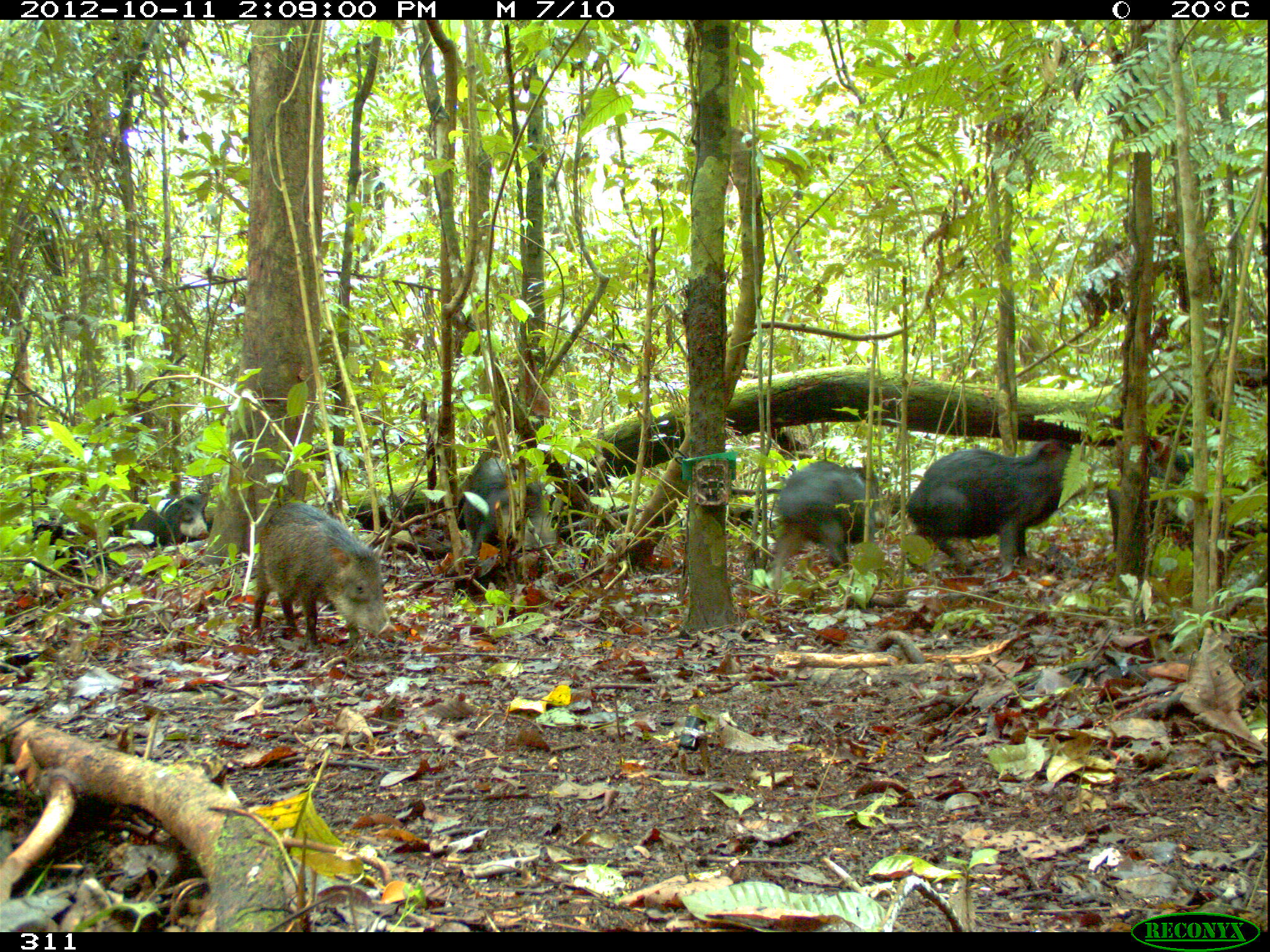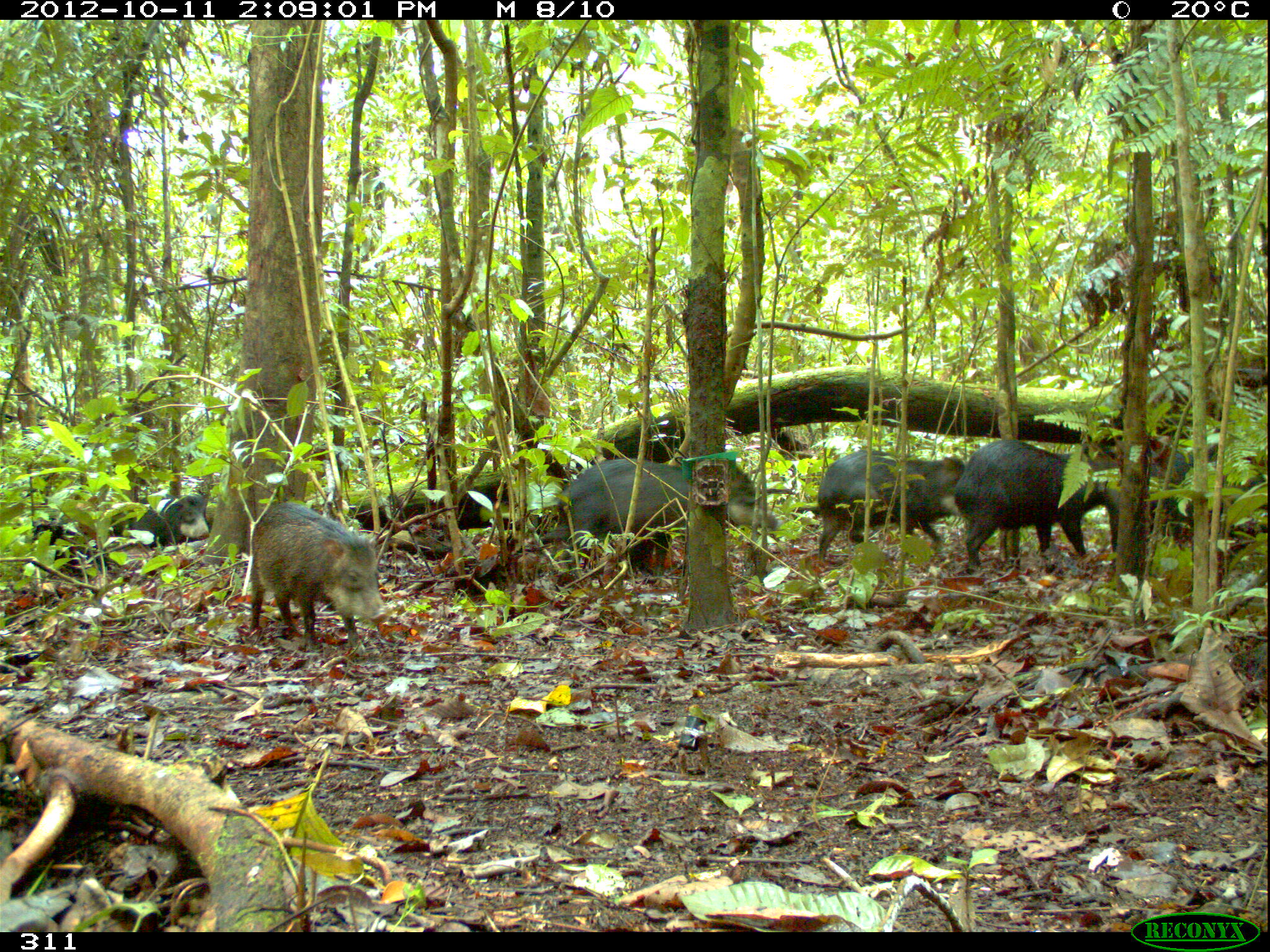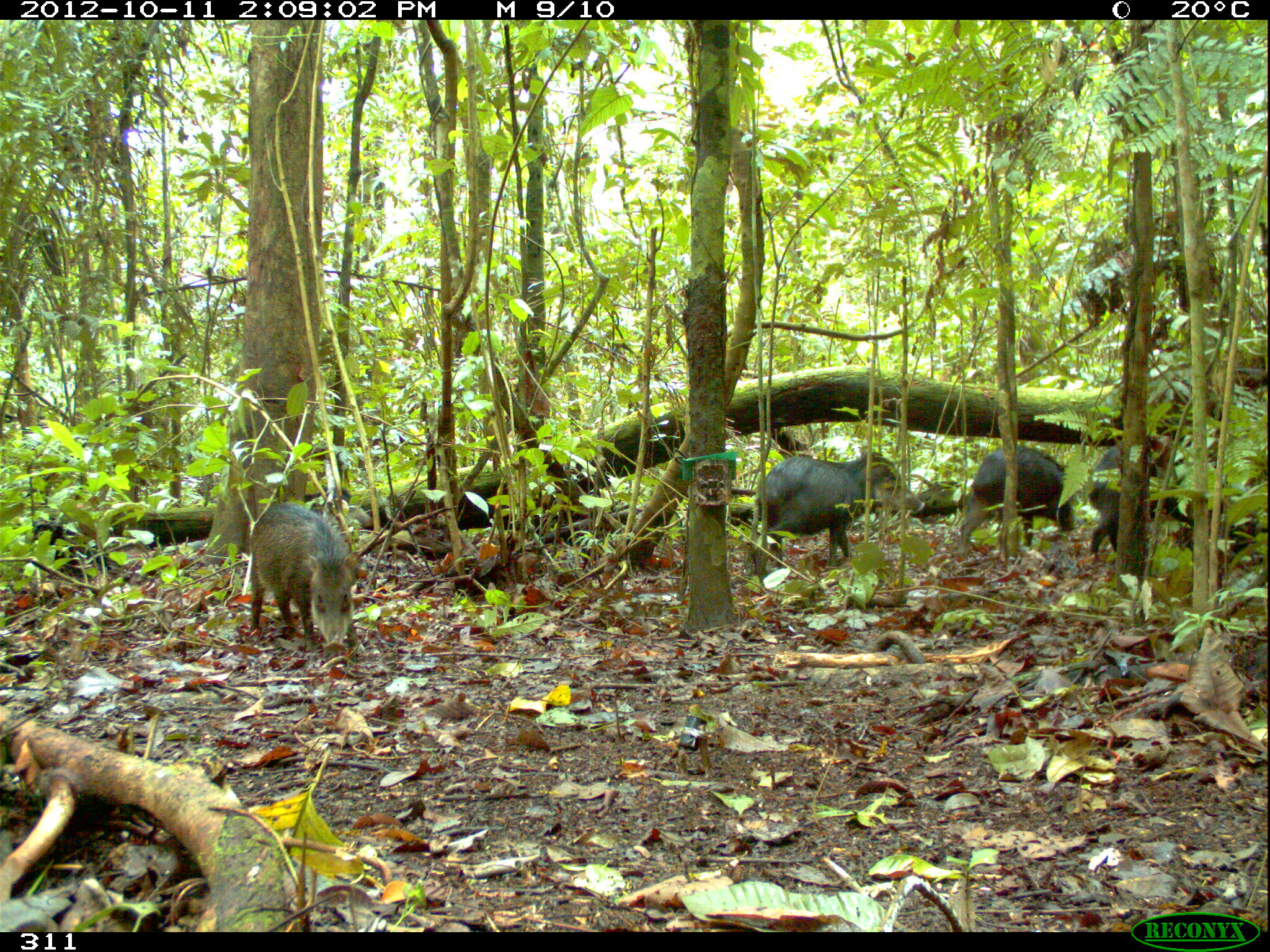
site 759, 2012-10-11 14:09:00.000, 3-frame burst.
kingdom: Animalia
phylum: Chordata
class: Mammalia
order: Artiodactyla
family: Tayassuidae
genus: Tayassu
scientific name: Tayassu pecari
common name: white-lipped peccary